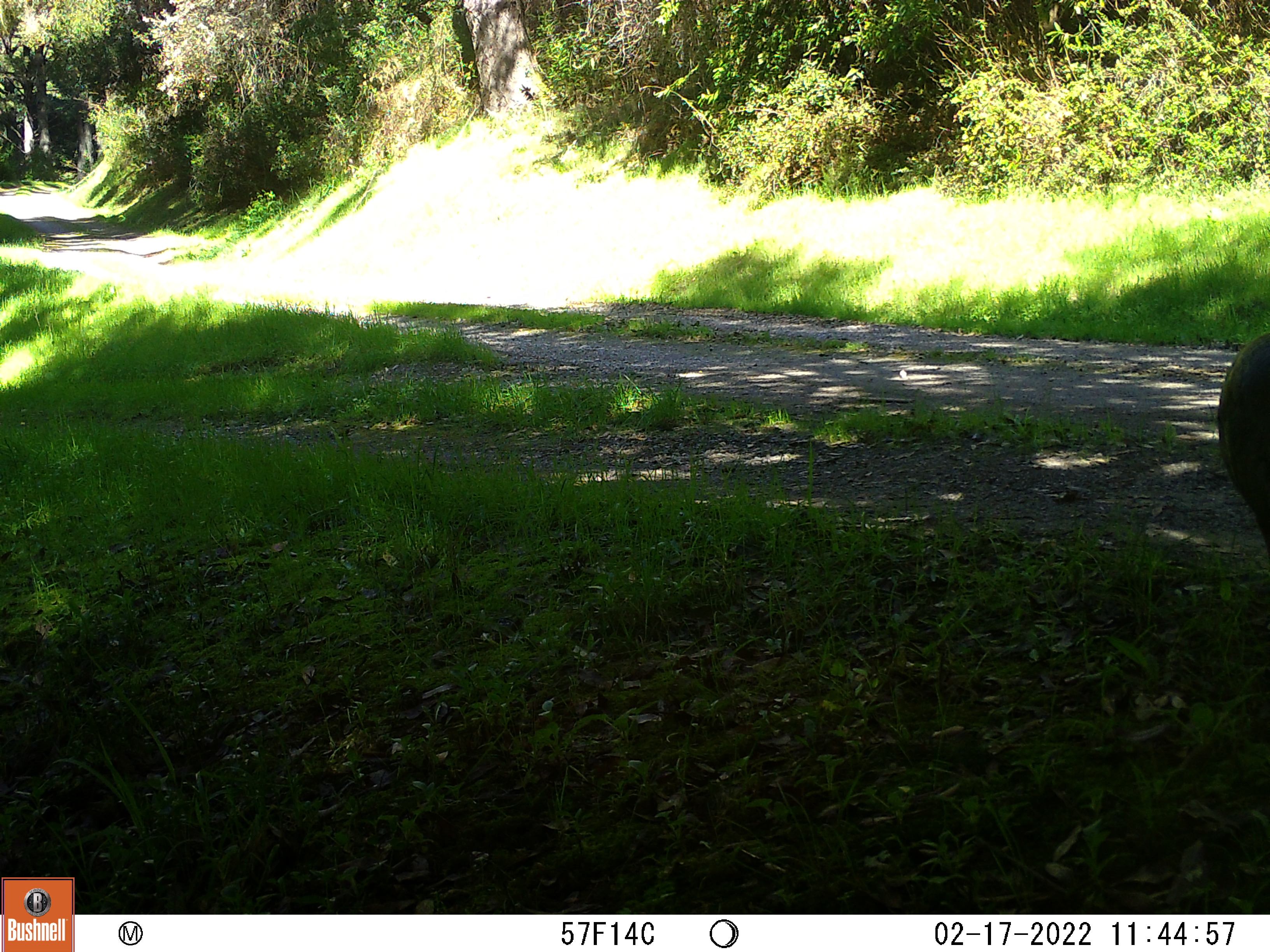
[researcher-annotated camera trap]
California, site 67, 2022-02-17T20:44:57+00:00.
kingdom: Animalia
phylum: Chordata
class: Aves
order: Galliformes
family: Phasianidae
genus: Meleagris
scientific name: Meleagris gallopavo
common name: turkey